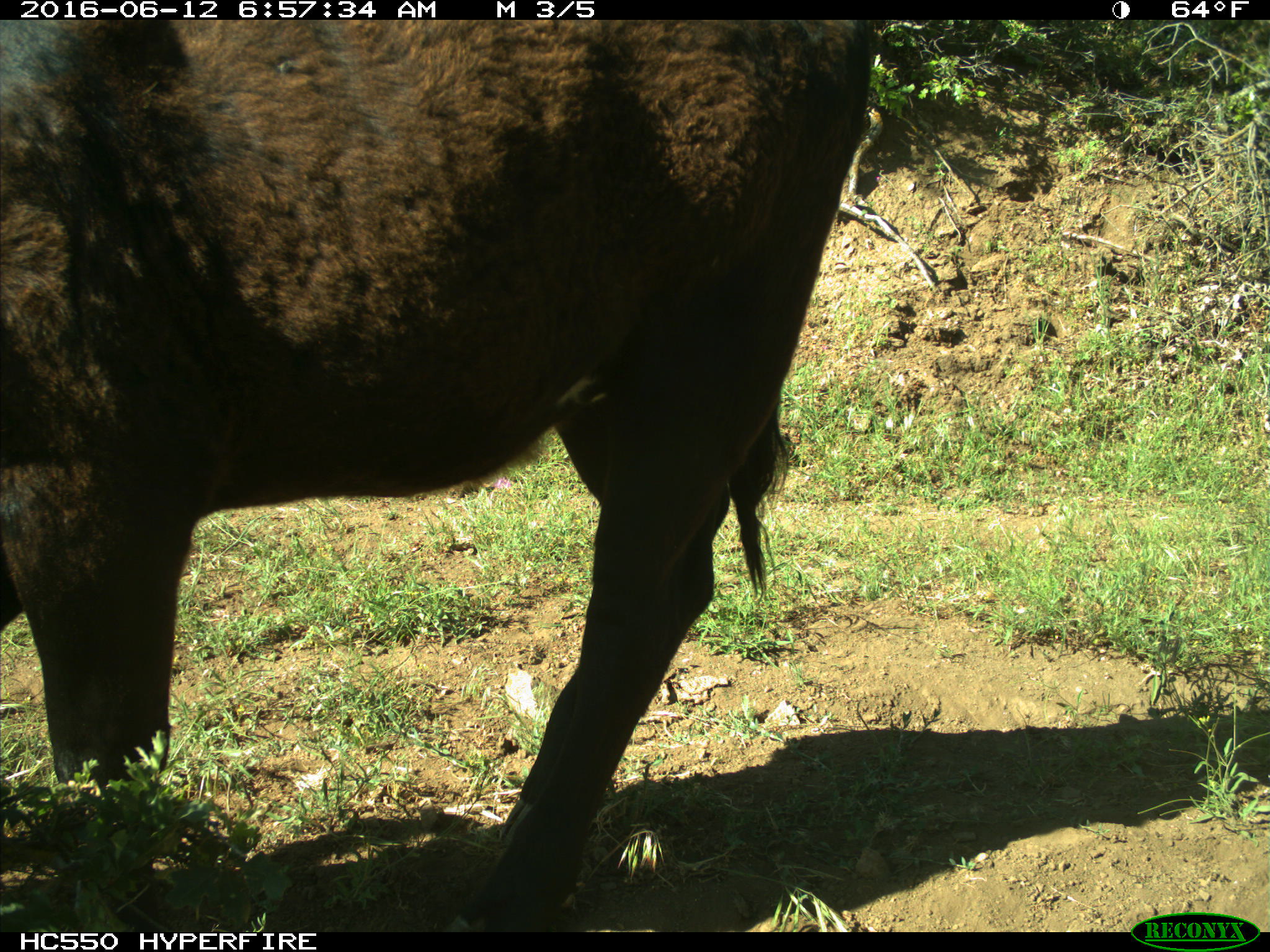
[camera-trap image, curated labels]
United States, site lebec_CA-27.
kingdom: Animalia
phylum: Chordata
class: Mammalia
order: Artiodactyla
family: Bovidae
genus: Bos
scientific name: Bos taurus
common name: domestic cow